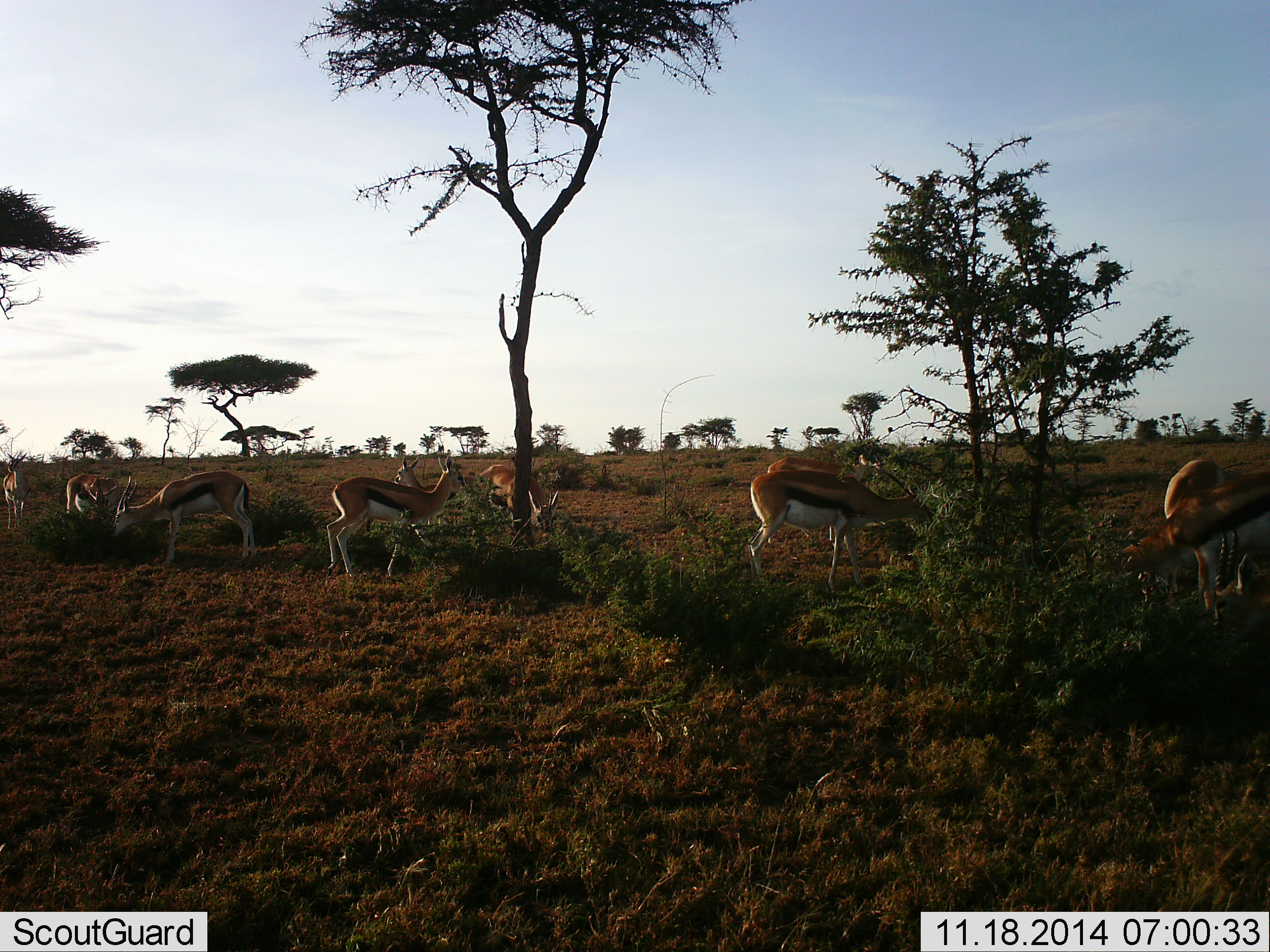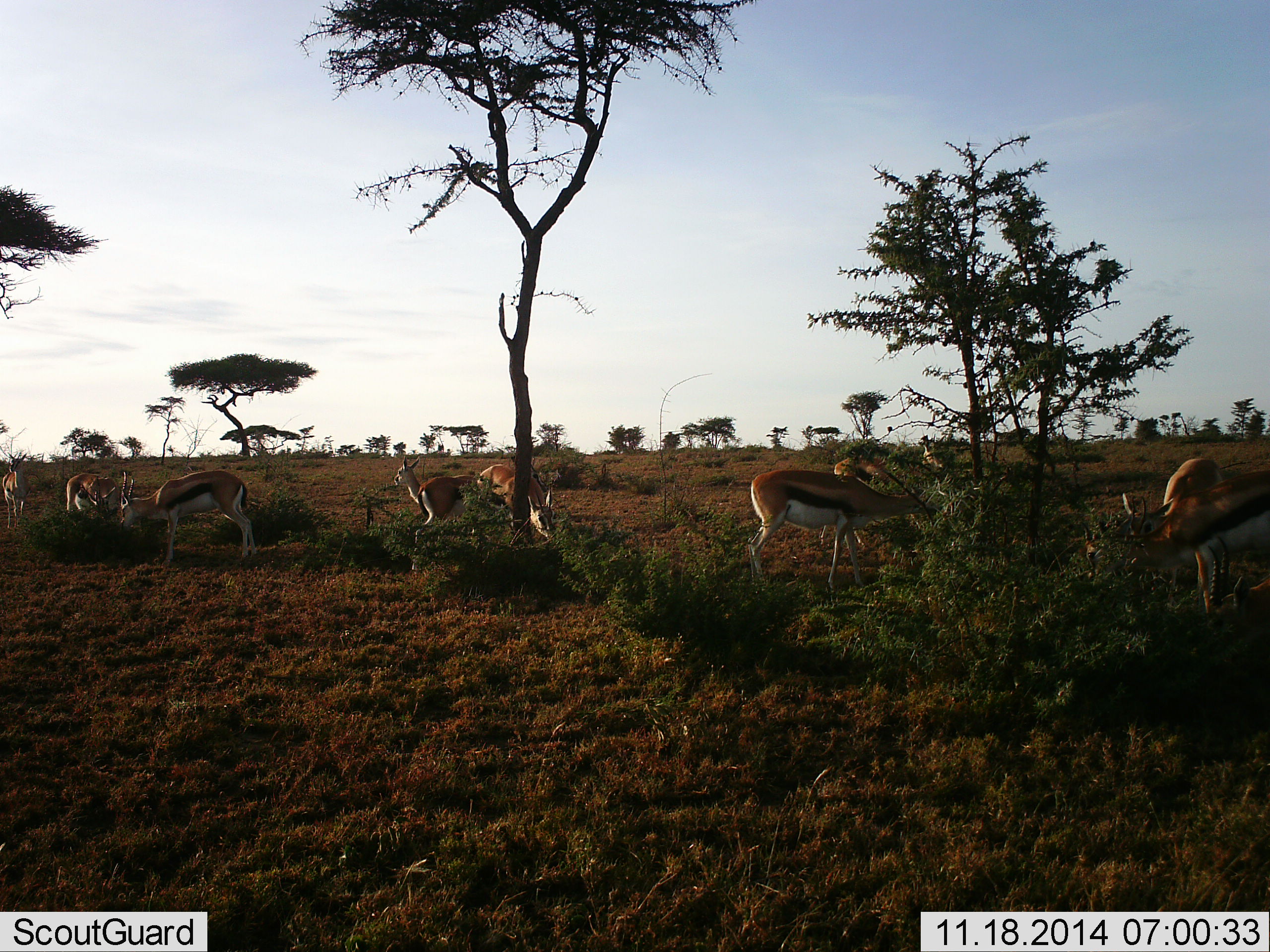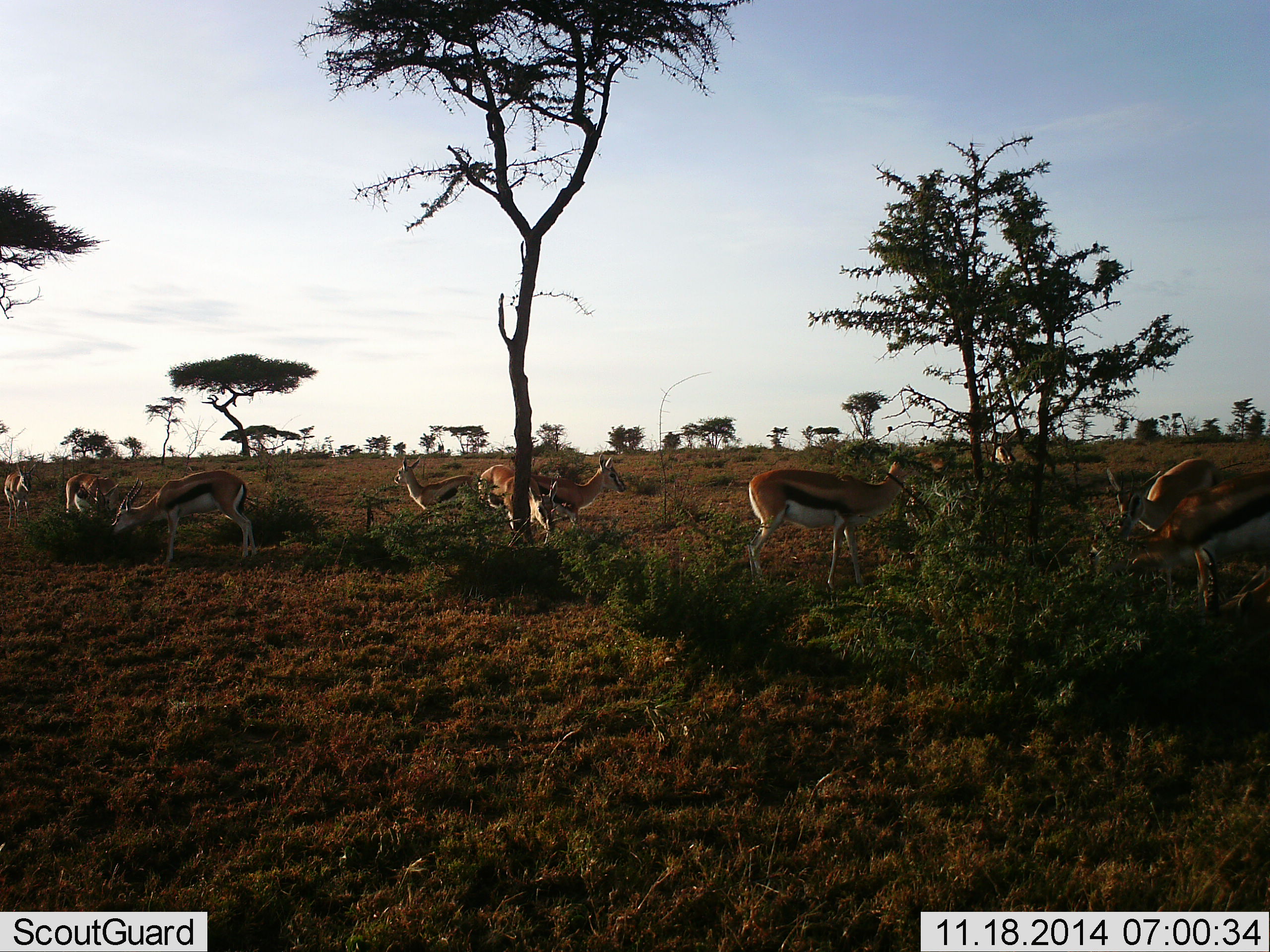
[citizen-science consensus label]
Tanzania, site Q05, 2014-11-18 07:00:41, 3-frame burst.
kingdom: Animalia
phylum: Chordata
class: Mammalia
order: Artiodactyla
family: Bovidae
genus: Eudorcas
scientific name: Eudorcas thomsonii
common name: thomson's gazelle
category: gazellethomsons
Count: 10.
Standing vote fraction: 70%.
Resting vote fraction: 0%.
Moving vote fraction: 80%.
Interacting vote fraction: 0%.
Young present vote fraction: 10%.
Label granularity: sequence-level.